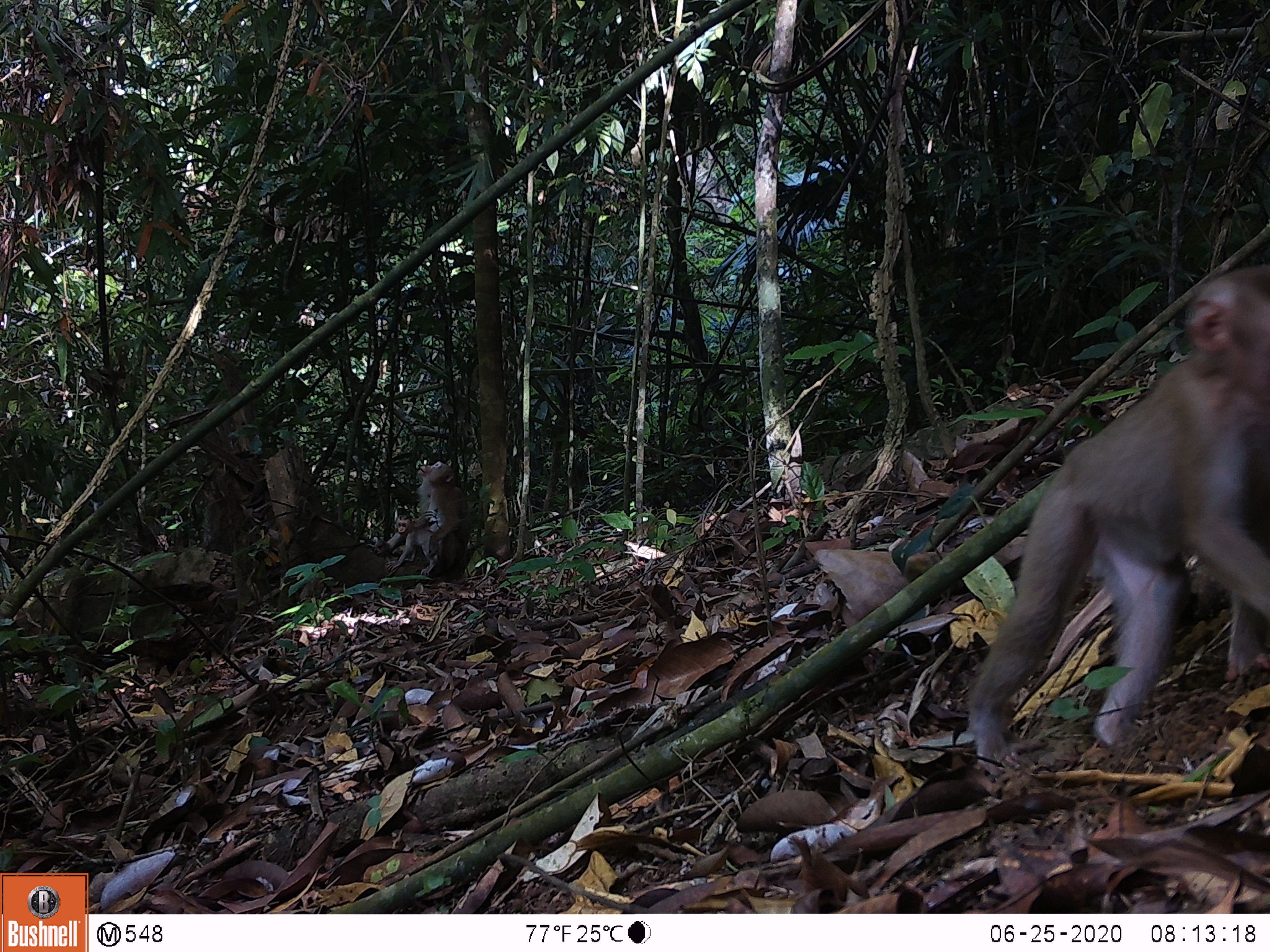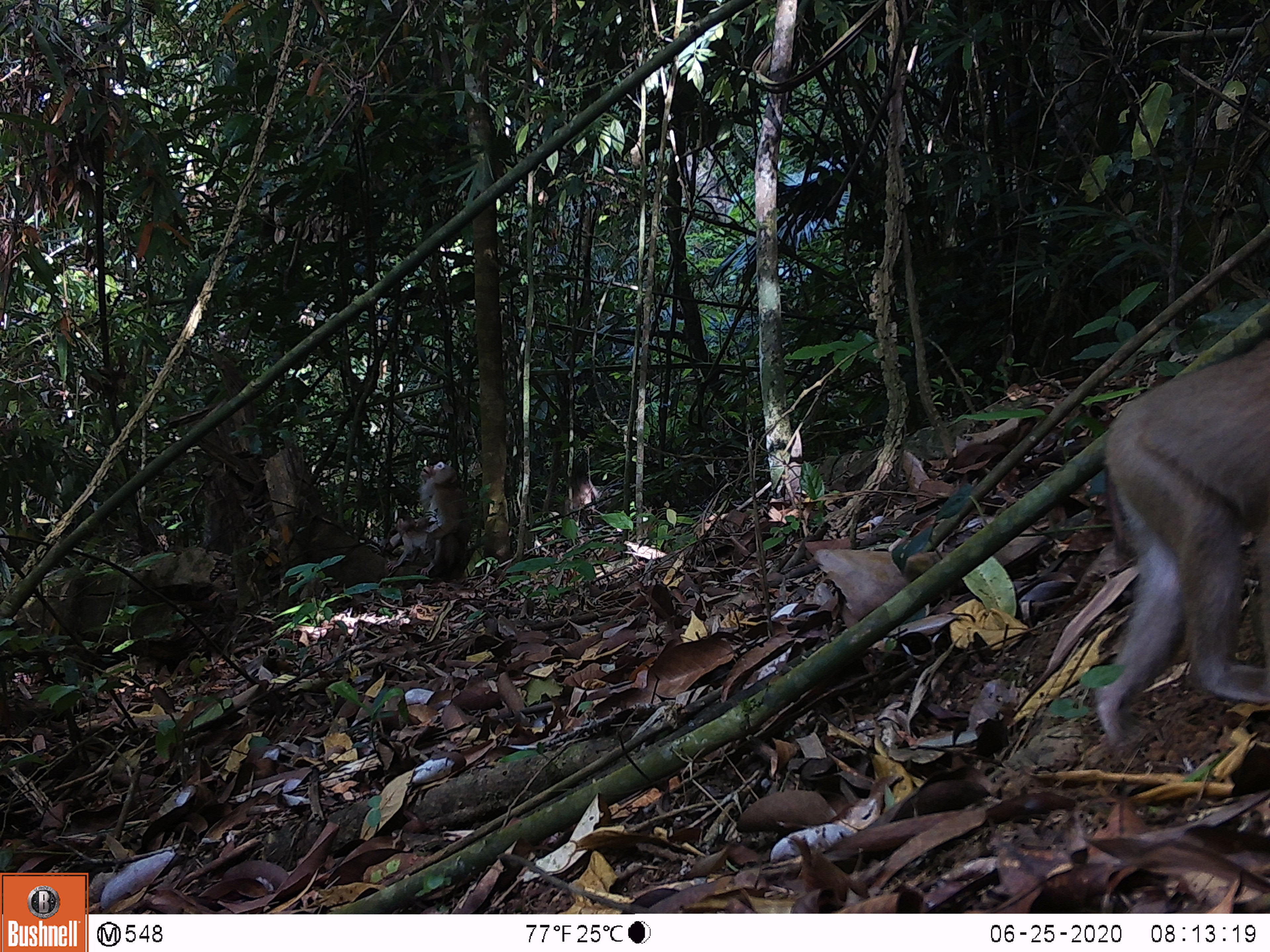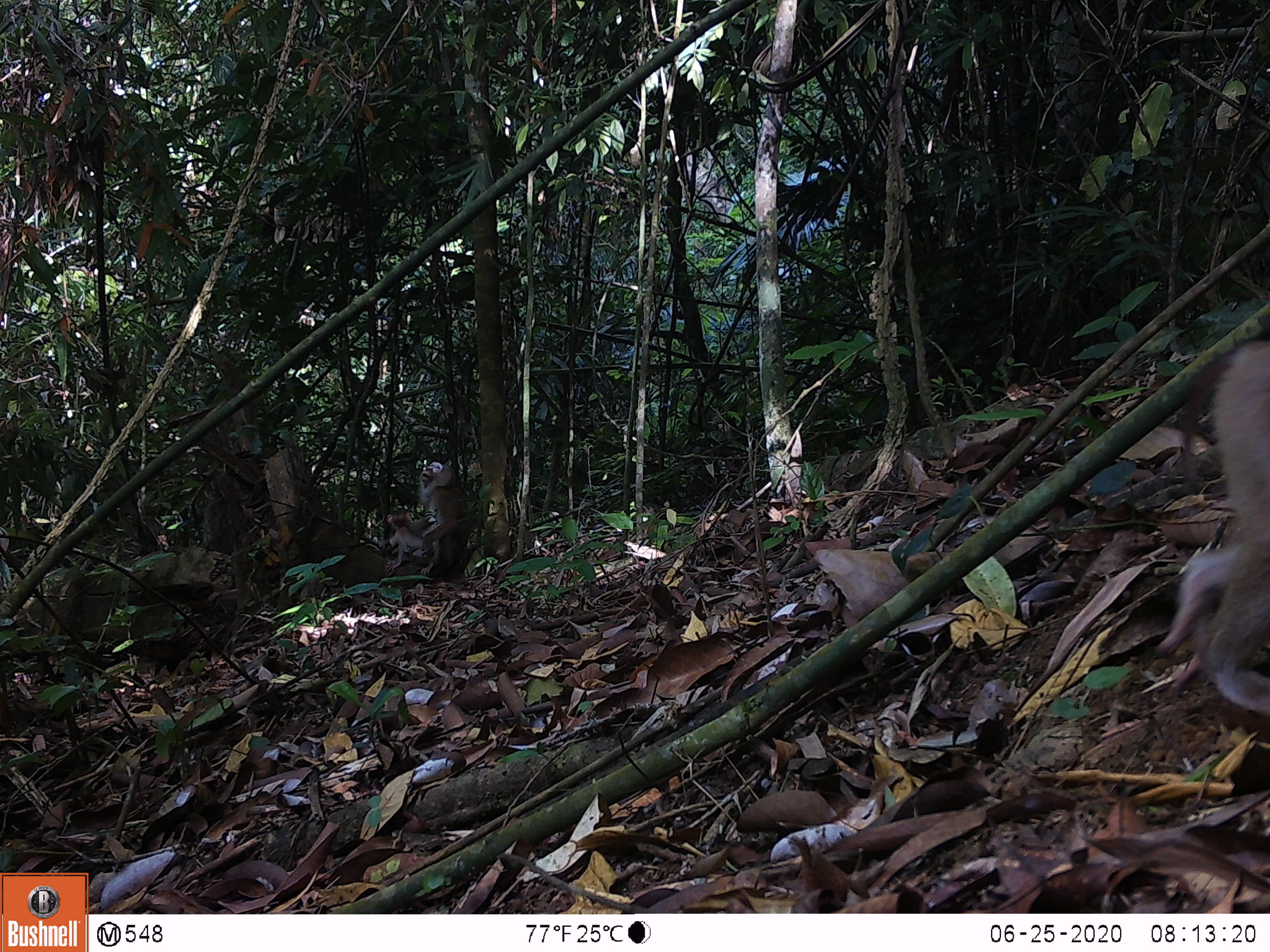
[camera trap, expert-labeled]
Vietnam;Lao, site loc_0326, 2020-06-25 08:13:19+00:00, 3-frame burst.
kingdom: Animalia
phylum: Chordata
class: Mammalia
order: Primates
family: Cercopithecidae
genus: Macaca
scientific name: Macaca nemestrina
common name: pig-tailed macaque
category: pig tailed macaque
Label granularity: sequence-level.